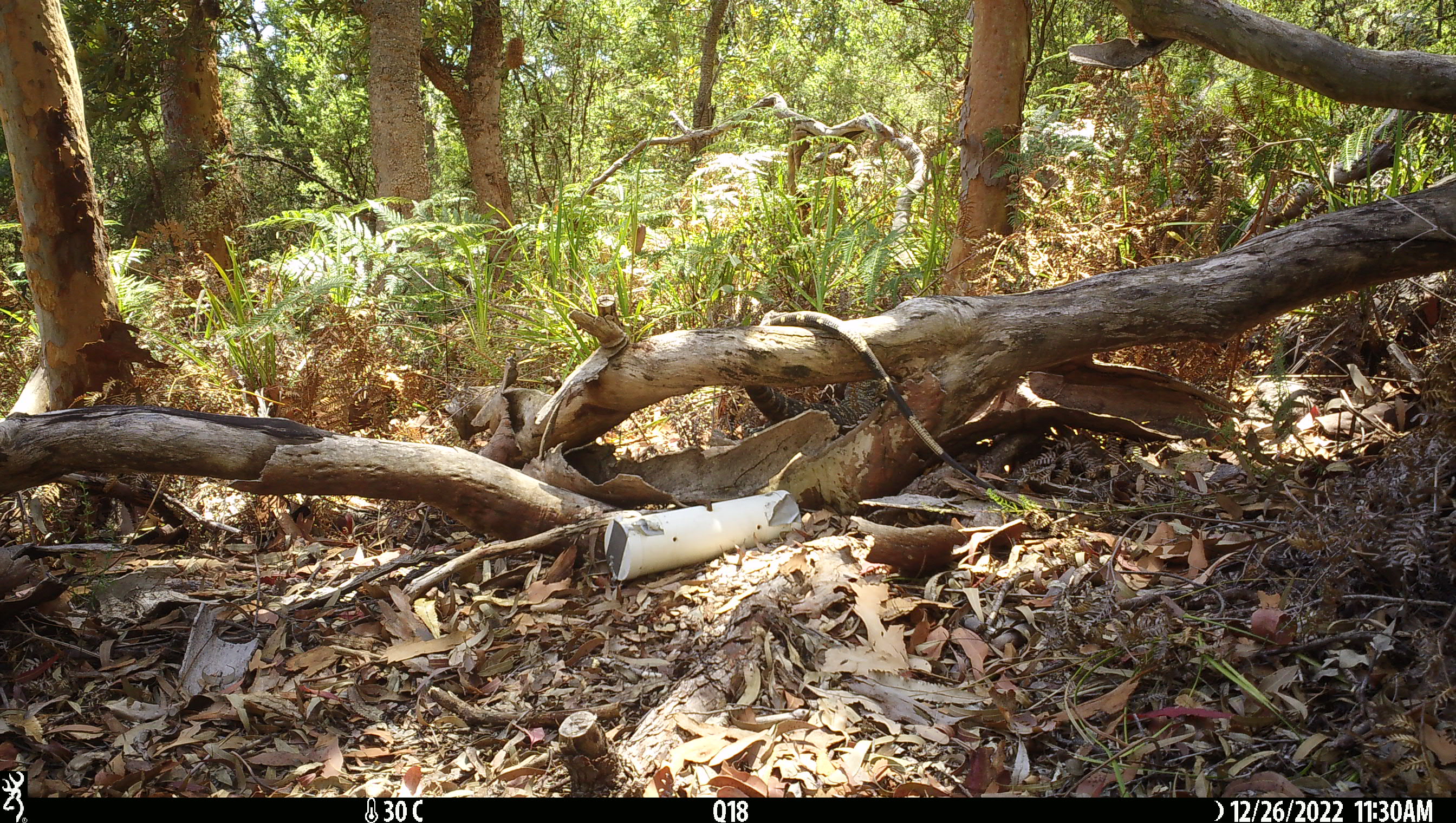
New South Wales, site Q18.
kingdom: Animalia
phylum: Chordata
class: Reptilia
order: Squamata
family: Varanidae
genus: Varanus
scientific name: Varanus varius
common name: lace monitor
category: goanna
Goanna (lace monitor) (Varanus varius).